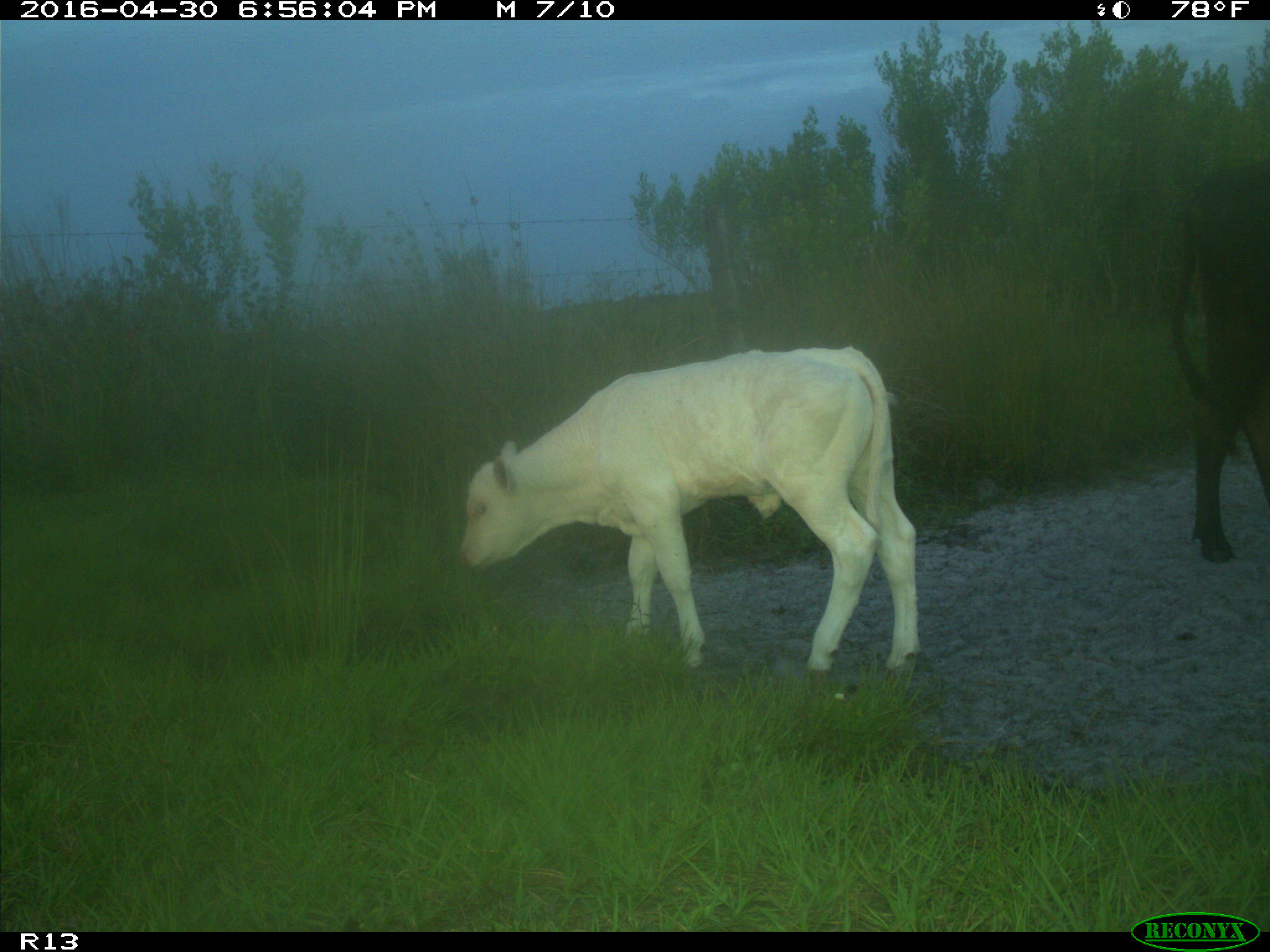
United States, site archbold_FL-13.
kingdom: Animalia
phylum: Chordata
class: Mammalia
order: Artiodactyla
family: Bovidae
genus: Bos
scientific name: Bos taurus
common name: domestic cow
Bos taurus (domestic cow).